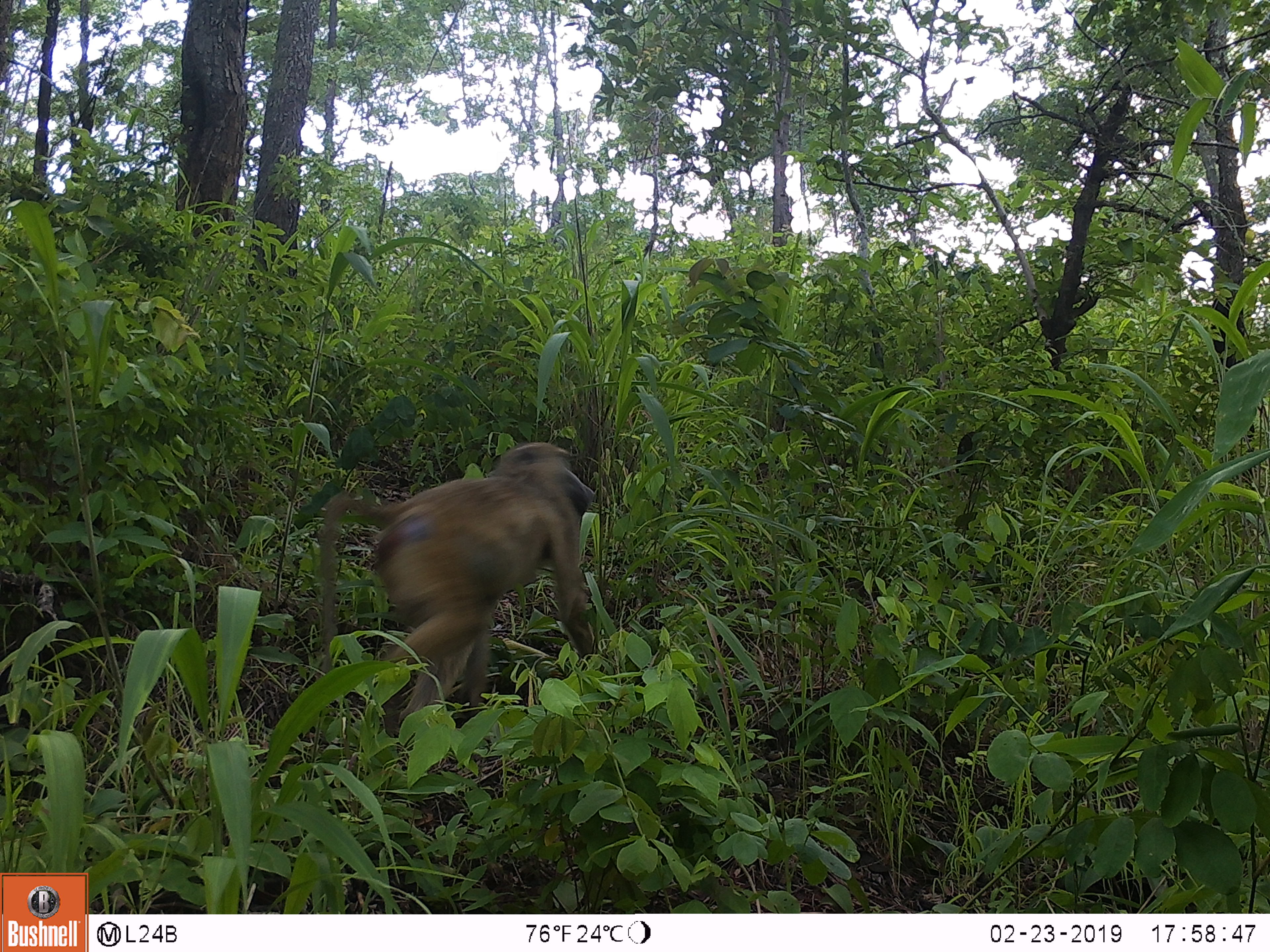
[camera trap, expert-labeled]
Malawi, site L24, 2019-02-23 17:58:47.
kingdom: Animalia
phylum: Chordata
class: Mammalia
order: Primates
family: Cercopithecidae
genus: Papio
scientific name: Papio cynocephalus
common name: yellow baboon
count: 1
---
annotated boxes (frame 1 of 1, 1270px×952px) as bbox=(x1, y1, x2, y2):
yellow baboon: bbox=(305, 435, 615, 756)